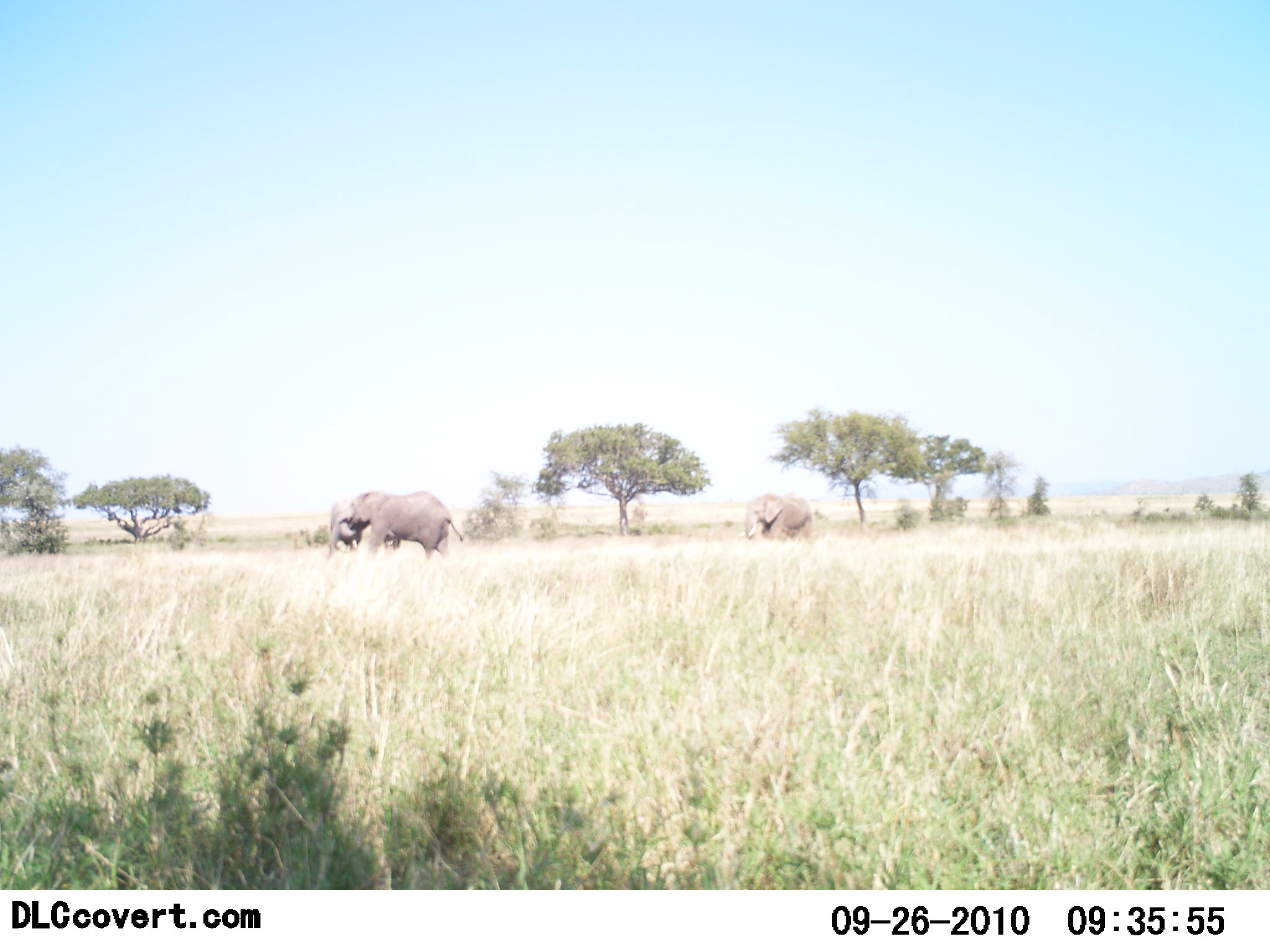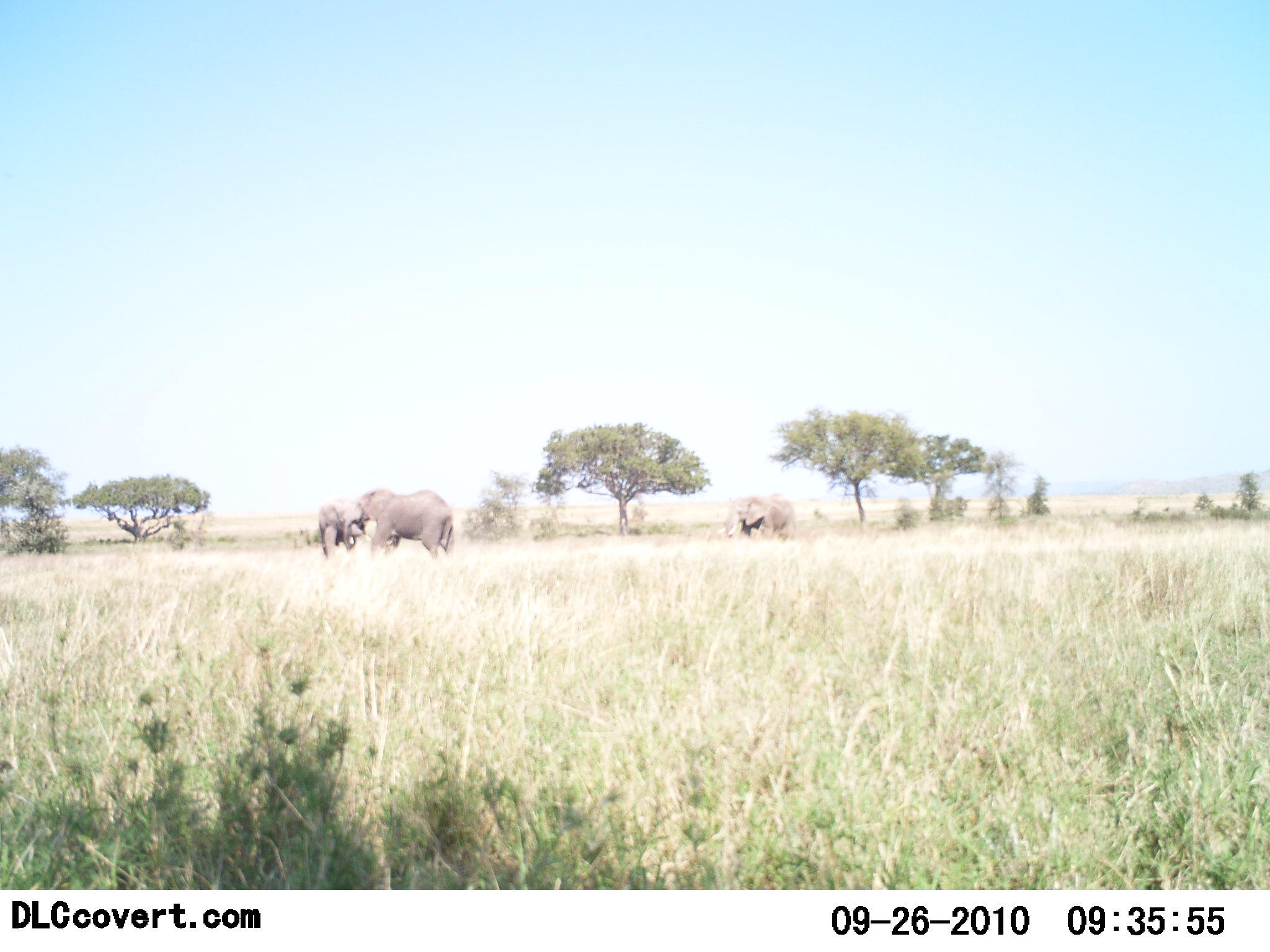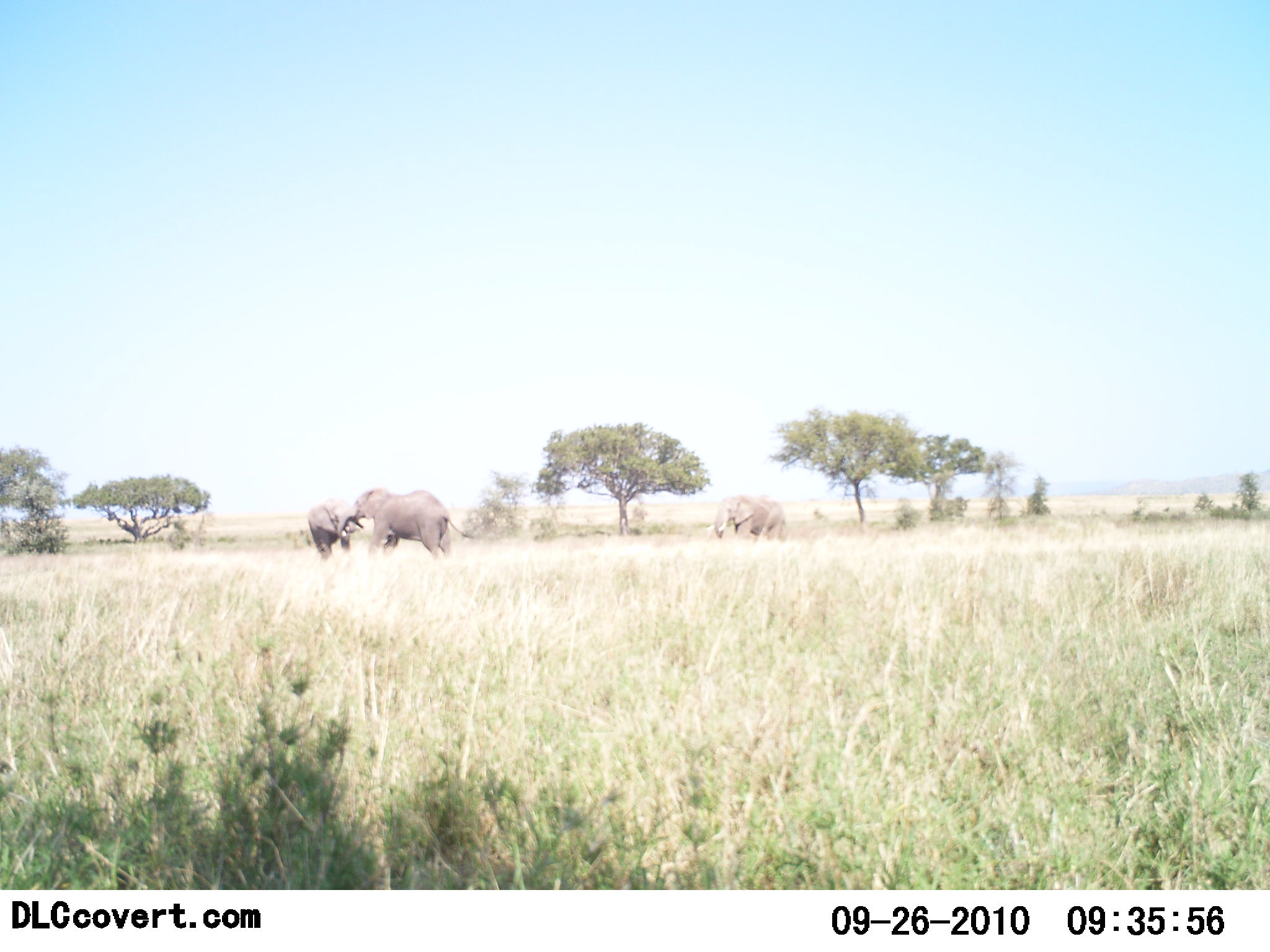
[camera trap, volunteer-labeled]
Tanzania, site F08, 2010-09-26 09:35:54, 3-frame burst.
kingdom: Animalia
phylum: Chordata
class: Mammalia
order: Proboscidea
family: Elephantidae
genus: Loxodonta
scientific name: Loxodonta africana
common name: african bush elephant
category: elephant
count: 3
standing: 38%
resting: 0%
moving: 77%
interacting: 15%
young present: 0%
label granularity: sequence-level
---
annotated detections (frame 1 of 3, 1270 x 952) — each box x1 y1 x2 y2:
animal: 331 492 464 562; 745 493 812 544; 330 506 362 553; 383 529 401 550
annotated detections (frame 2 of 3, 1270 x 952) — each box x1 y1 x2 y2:
animal: 343 488 456 562; 727 497 796 541; 318 505 365 558; 382 526 401 556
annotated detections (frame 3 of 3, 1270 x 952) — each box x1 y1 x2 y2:
animal: 348 489 468 560; 704 496 788 546; 307 505 364 563